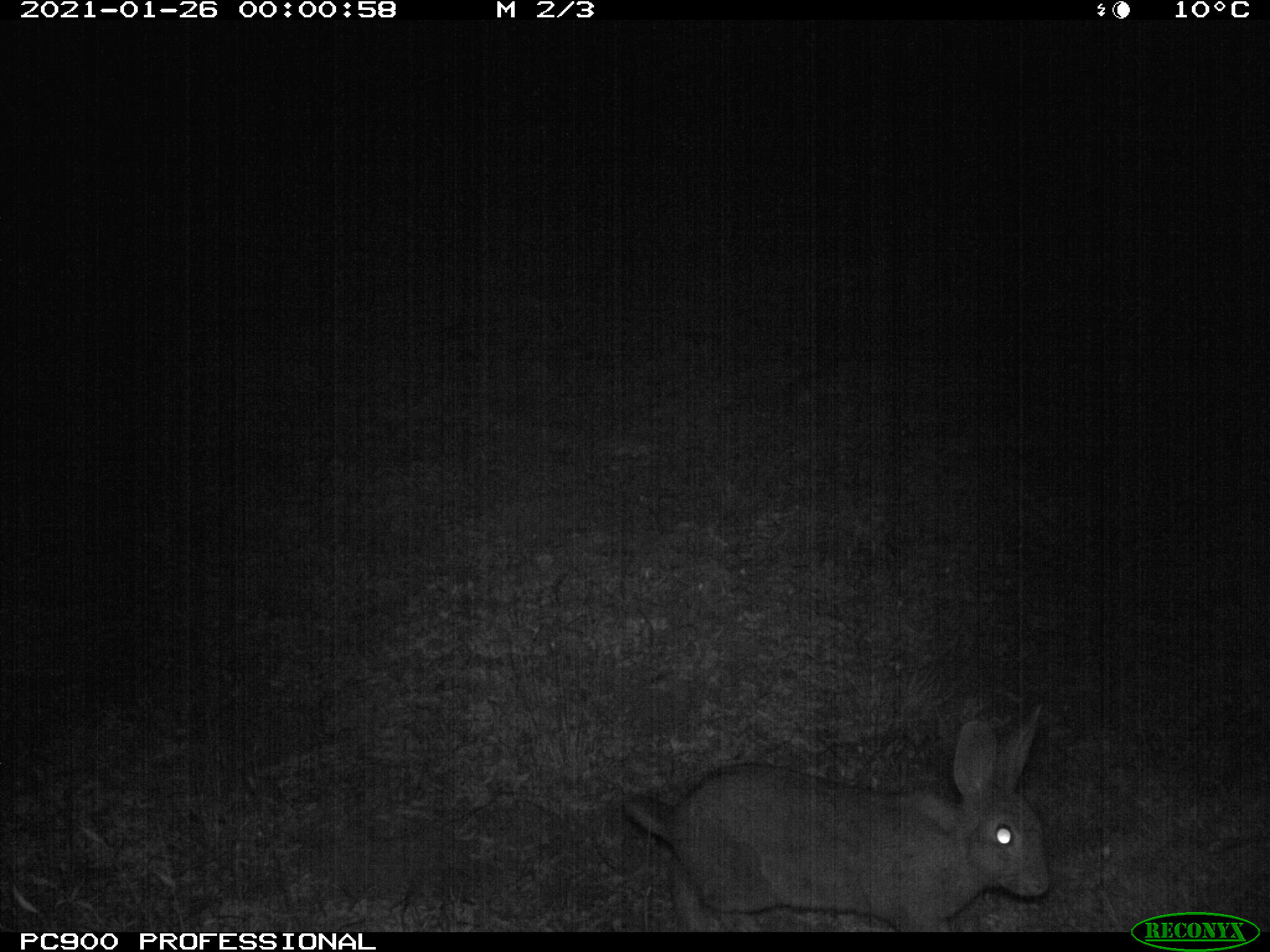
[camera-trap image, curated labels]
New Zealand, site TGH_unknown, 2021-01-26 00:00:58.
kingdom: Animalia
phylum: Chordata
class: Mammalia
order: Lagomorpha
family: Leporidae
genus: Oryctolagus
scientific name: Oryctolagus cuniculus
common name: european rabbit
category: rabbit